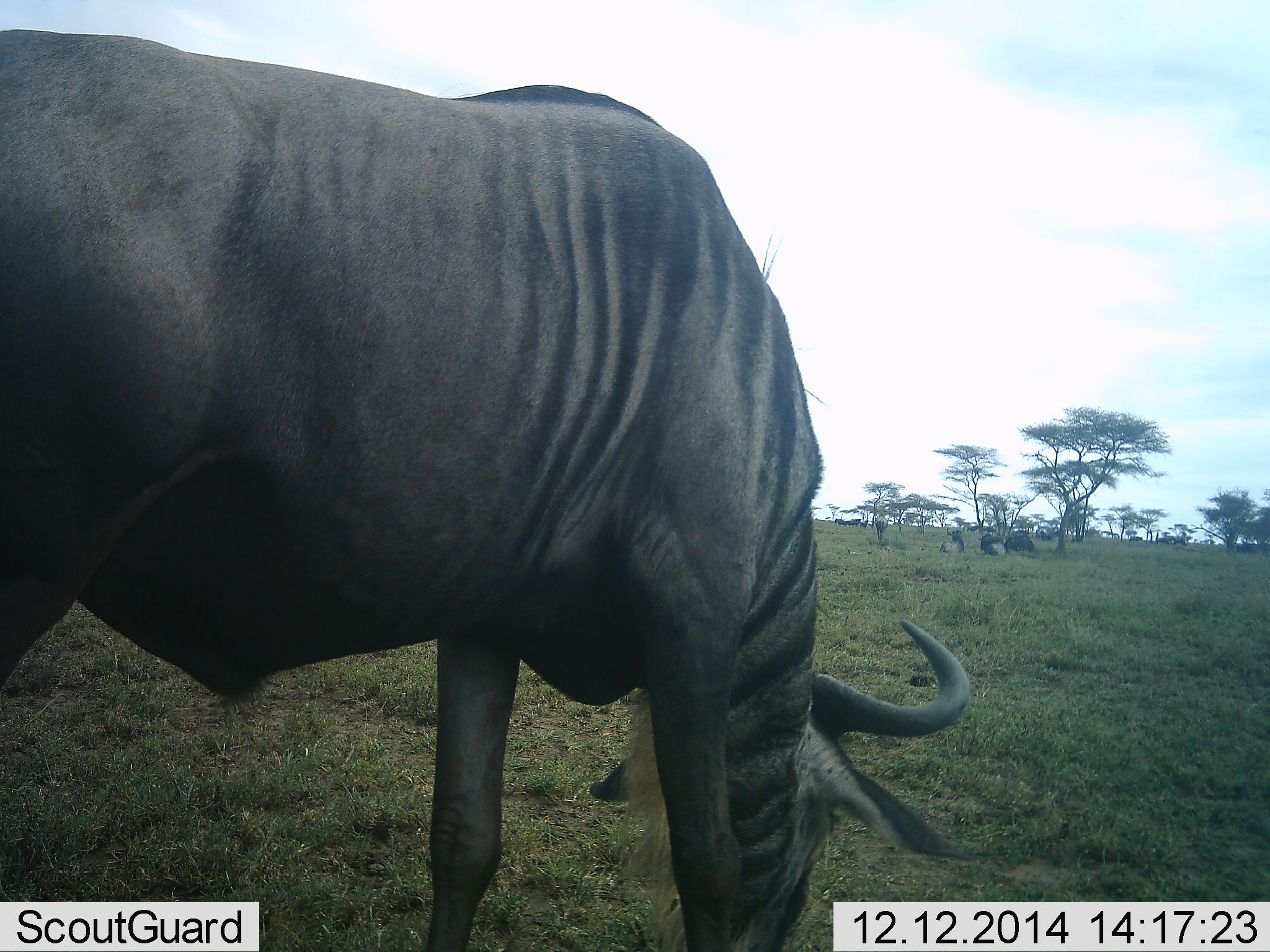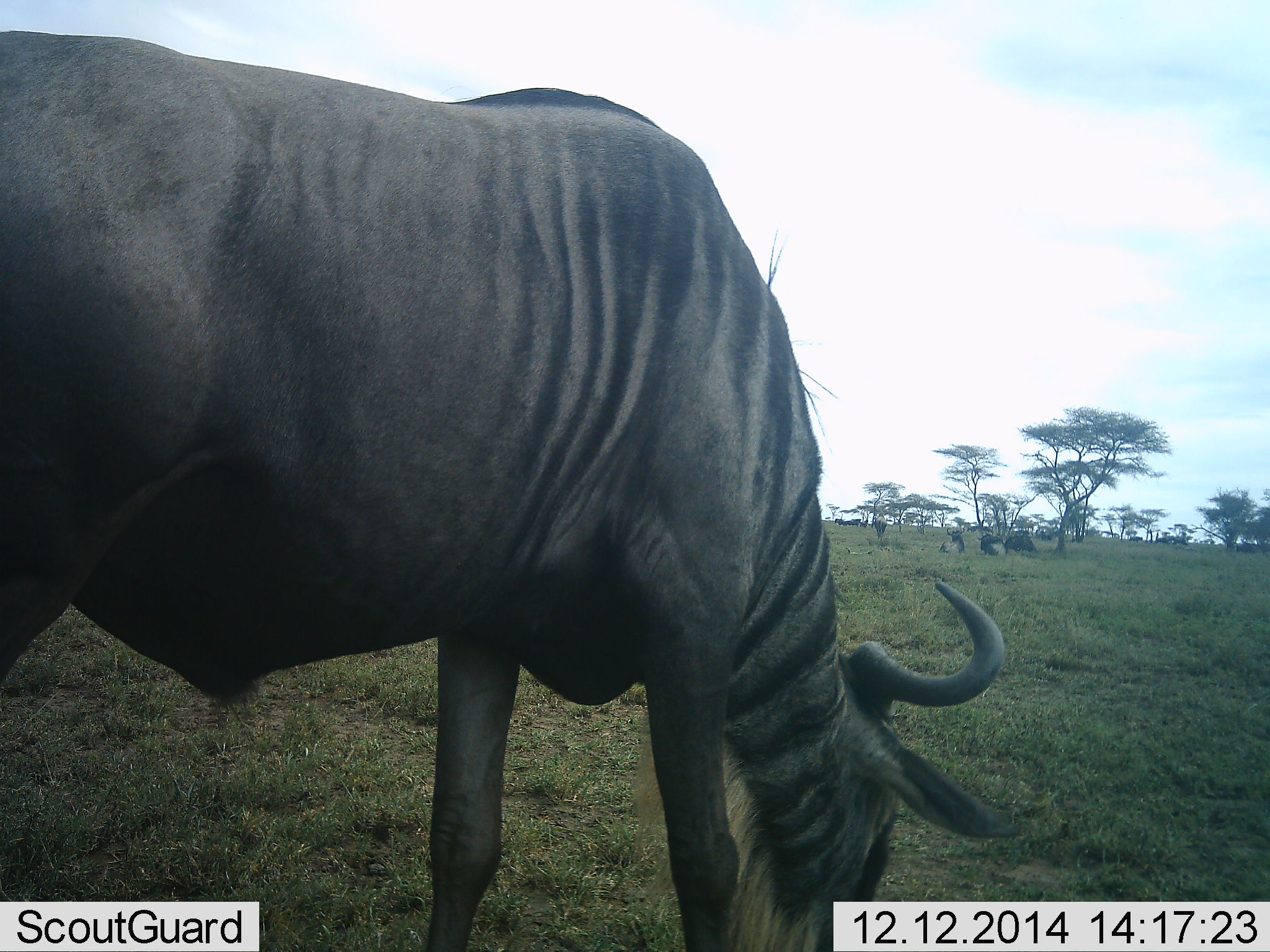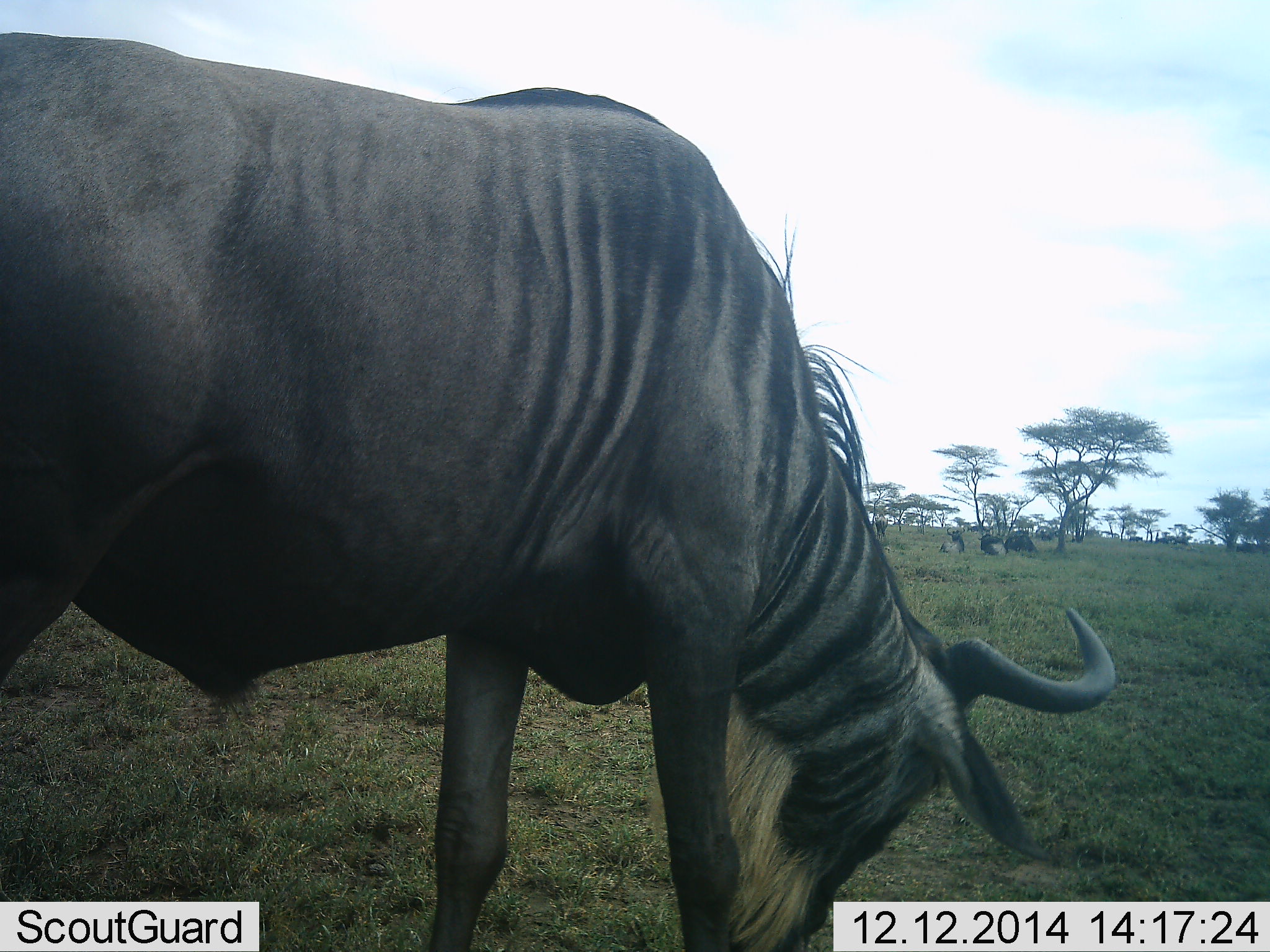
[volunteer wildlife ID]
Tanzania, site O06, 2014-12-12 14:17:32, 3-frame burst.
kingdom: Animalia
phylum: Chordata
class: Mammalia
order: Artiodactyla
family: Bovidae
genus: Connochaetes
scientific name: Connochaetes taurinus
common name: blue wildebeest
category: wildebeest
Wildebeest (blue wildebeest) (Connochaetes taurinus), count 1. Behavior (volunteer vote fractions): standing 20%, resting 10%, moving 20%, interacting 0%. Young present (vote fraction): 0%. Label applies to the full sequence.